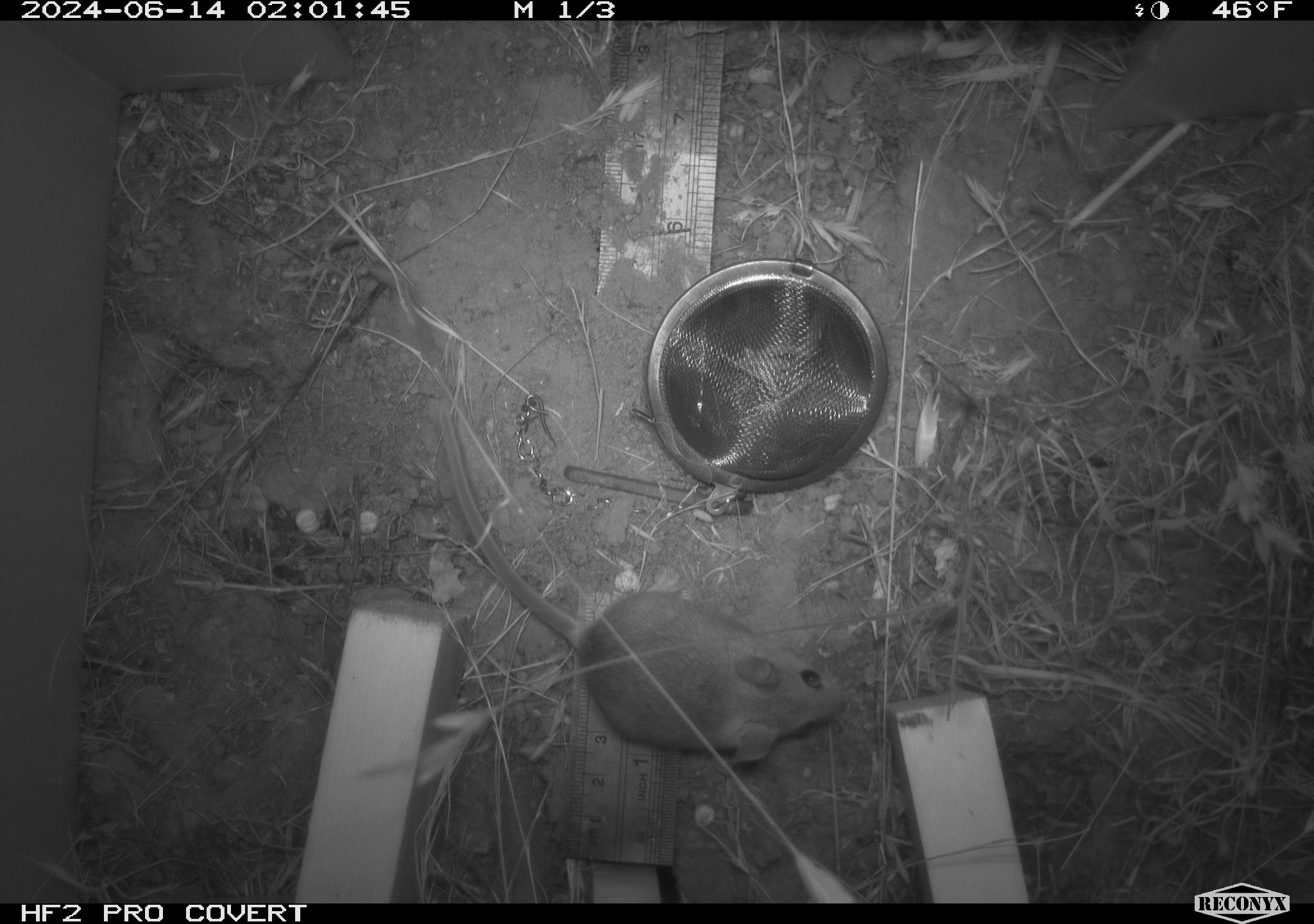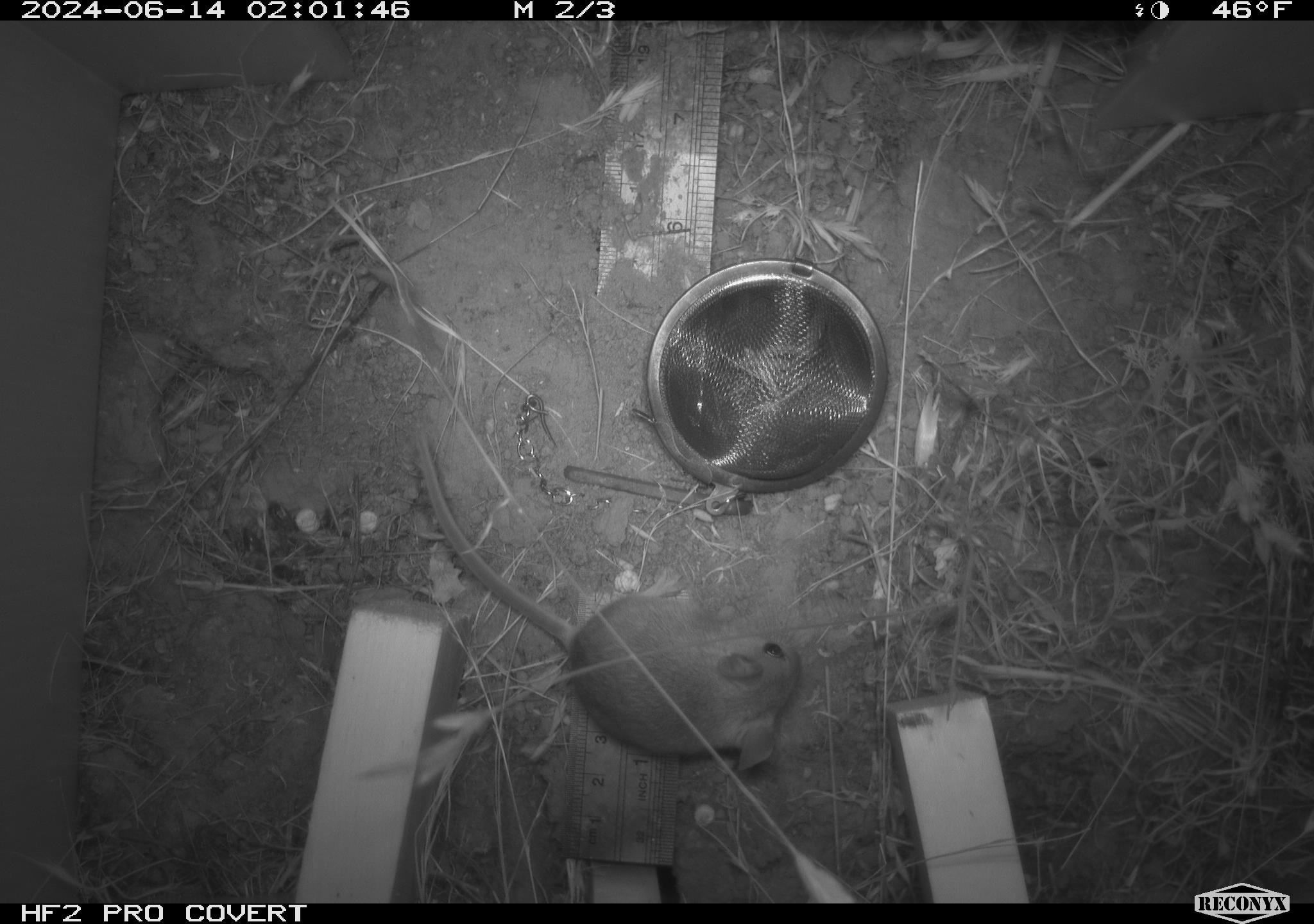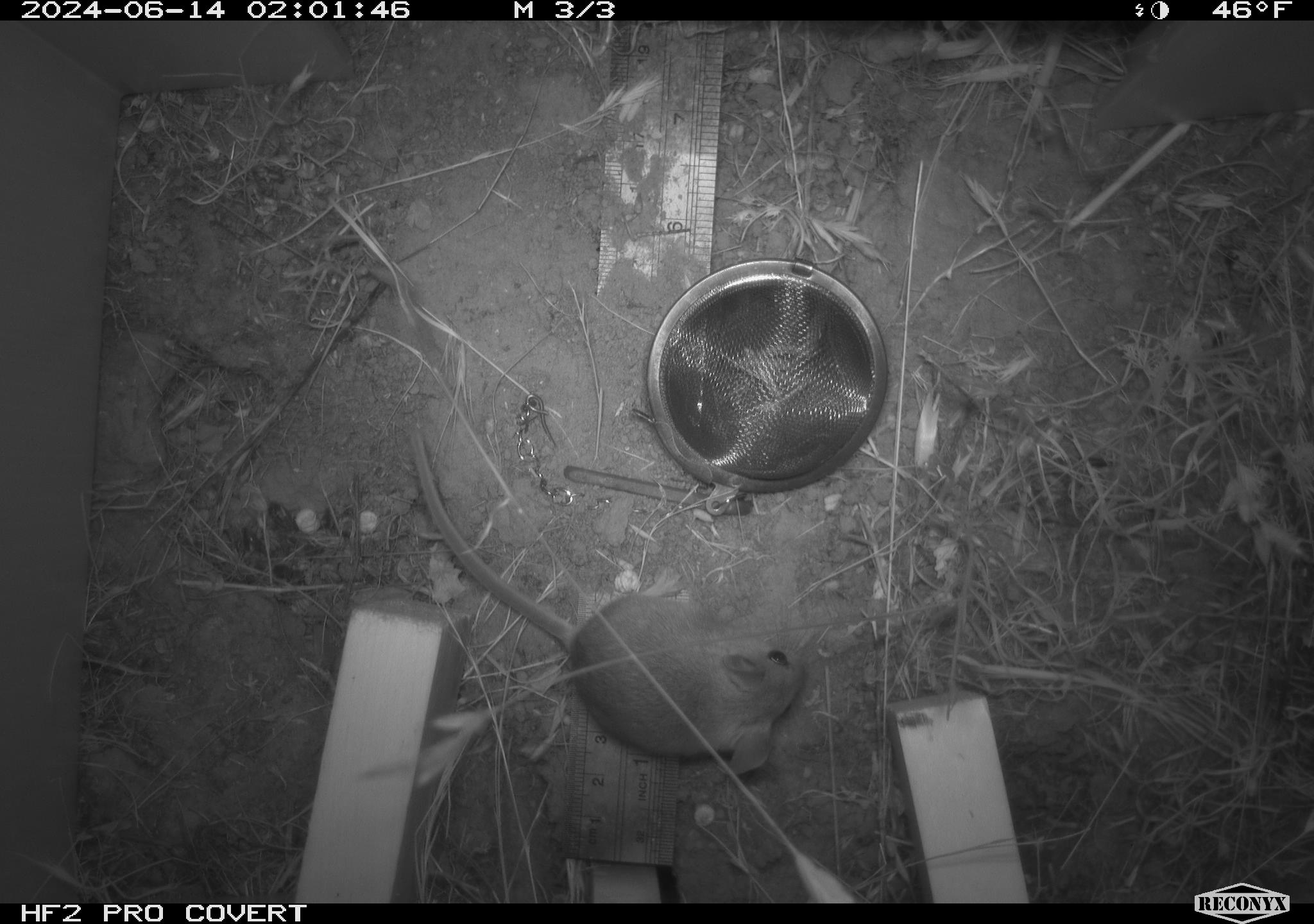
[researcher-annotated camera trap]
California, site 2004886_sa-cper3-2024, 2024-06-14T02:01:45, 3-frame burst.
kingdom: Animalia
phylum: Chordata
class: Mammalia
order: Rodentia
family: Heteromyidae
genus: Dipodomys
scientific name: Dipodomys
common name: kangaroo rats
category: dipodomys species